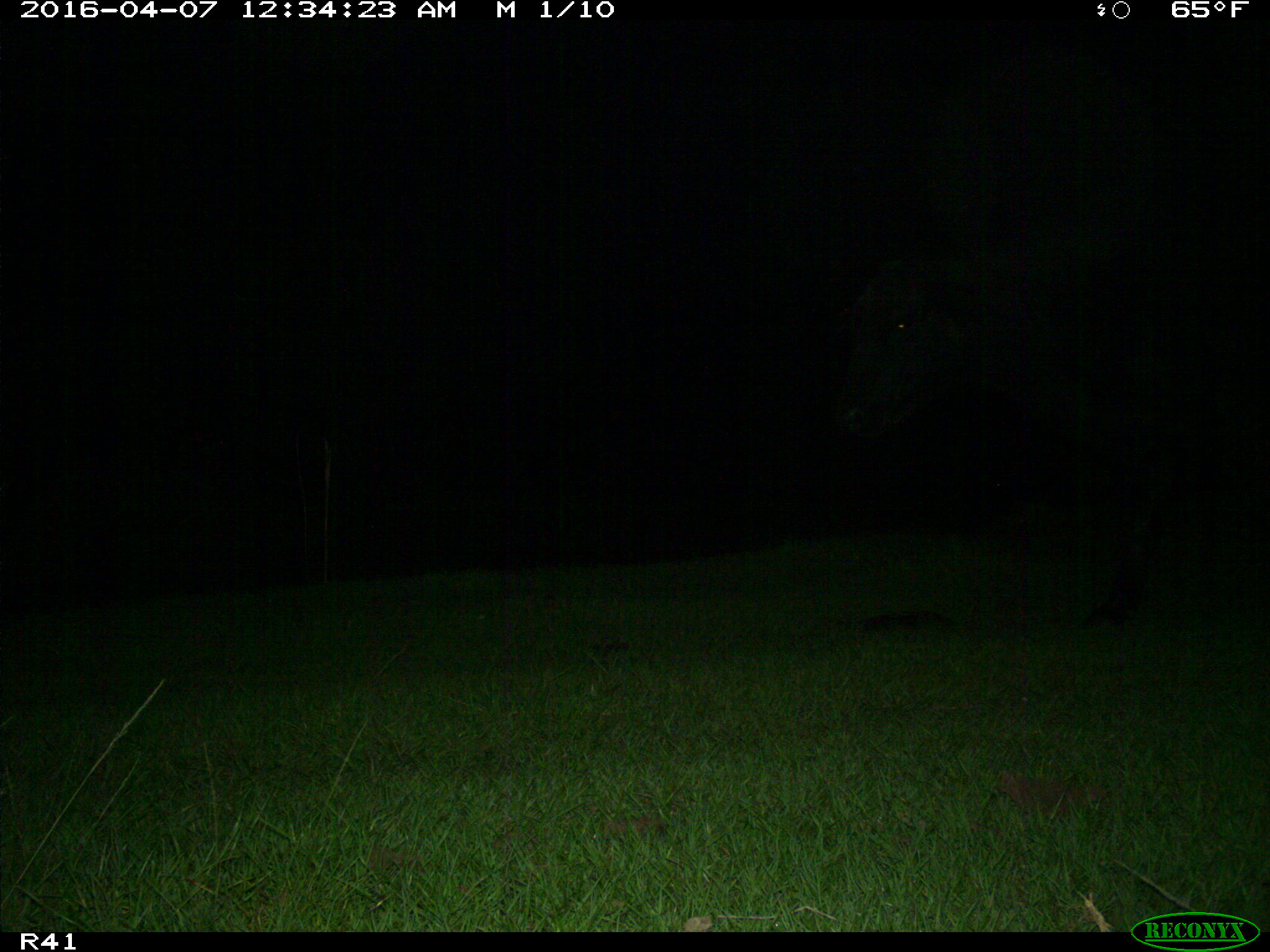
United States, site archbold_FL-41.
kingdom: Animalia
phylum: Chordata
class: Mammalia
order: Artiodactyla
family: Bovidae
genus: Bos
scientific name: Bos taurus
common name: domestic cow